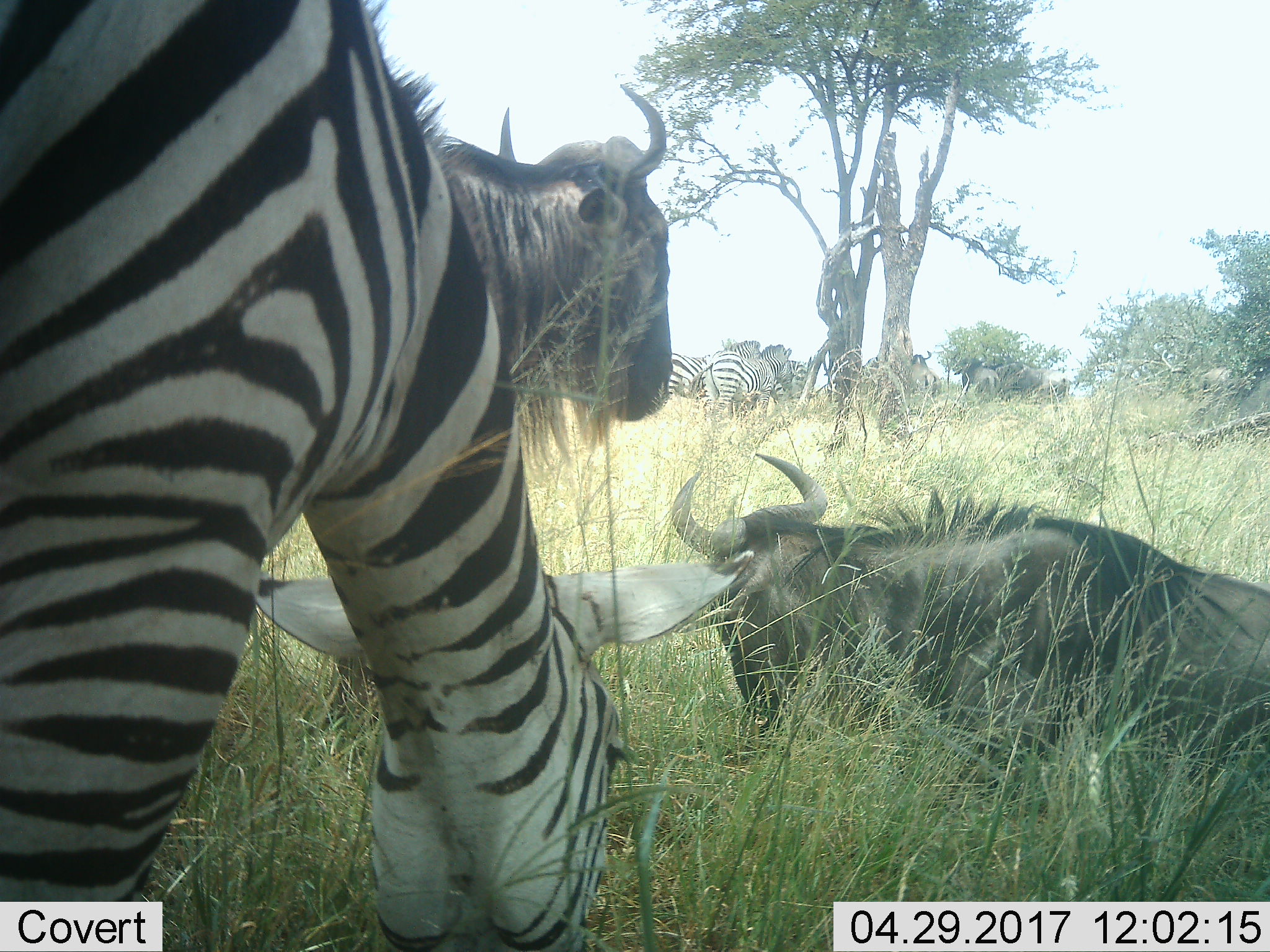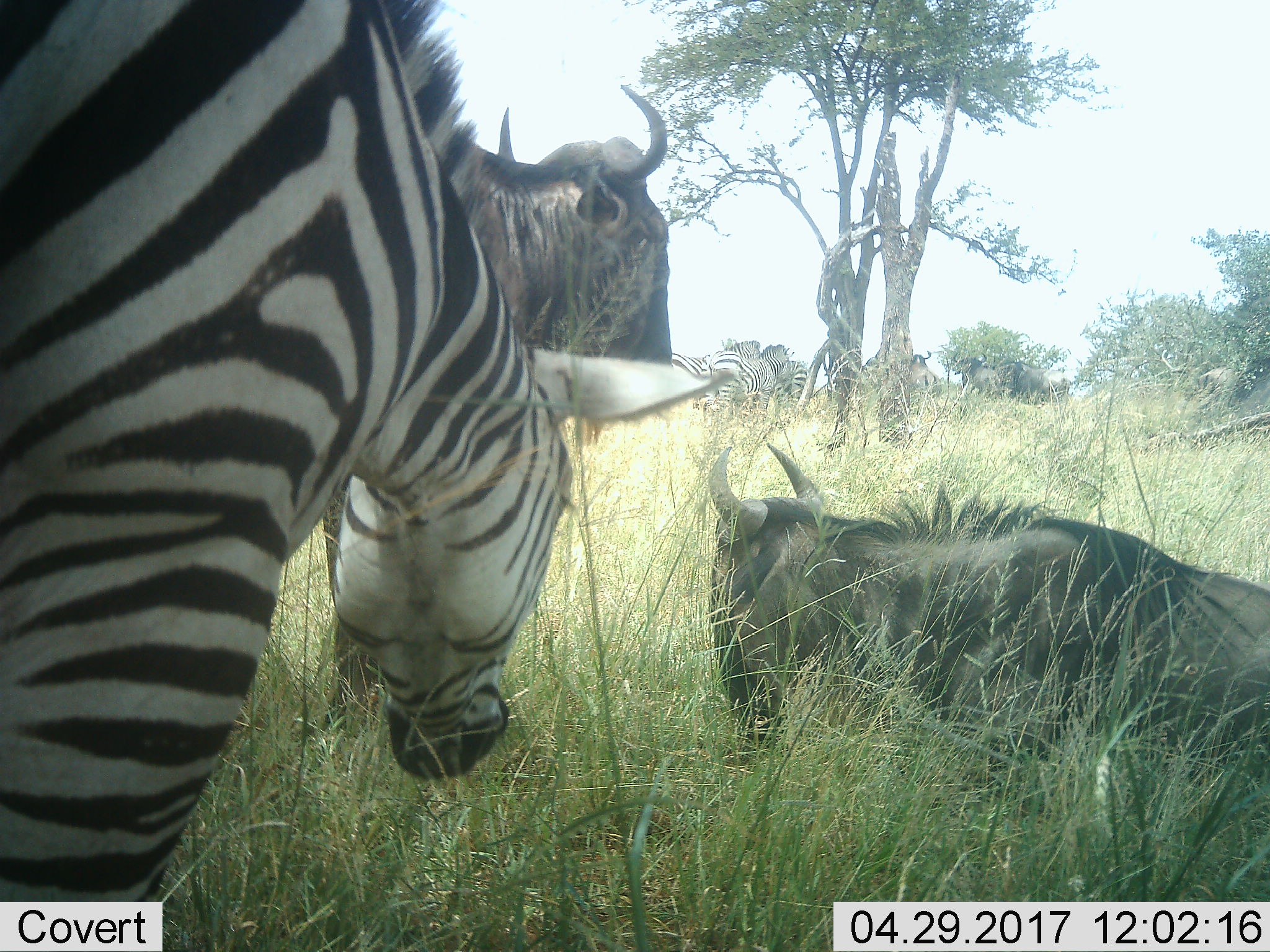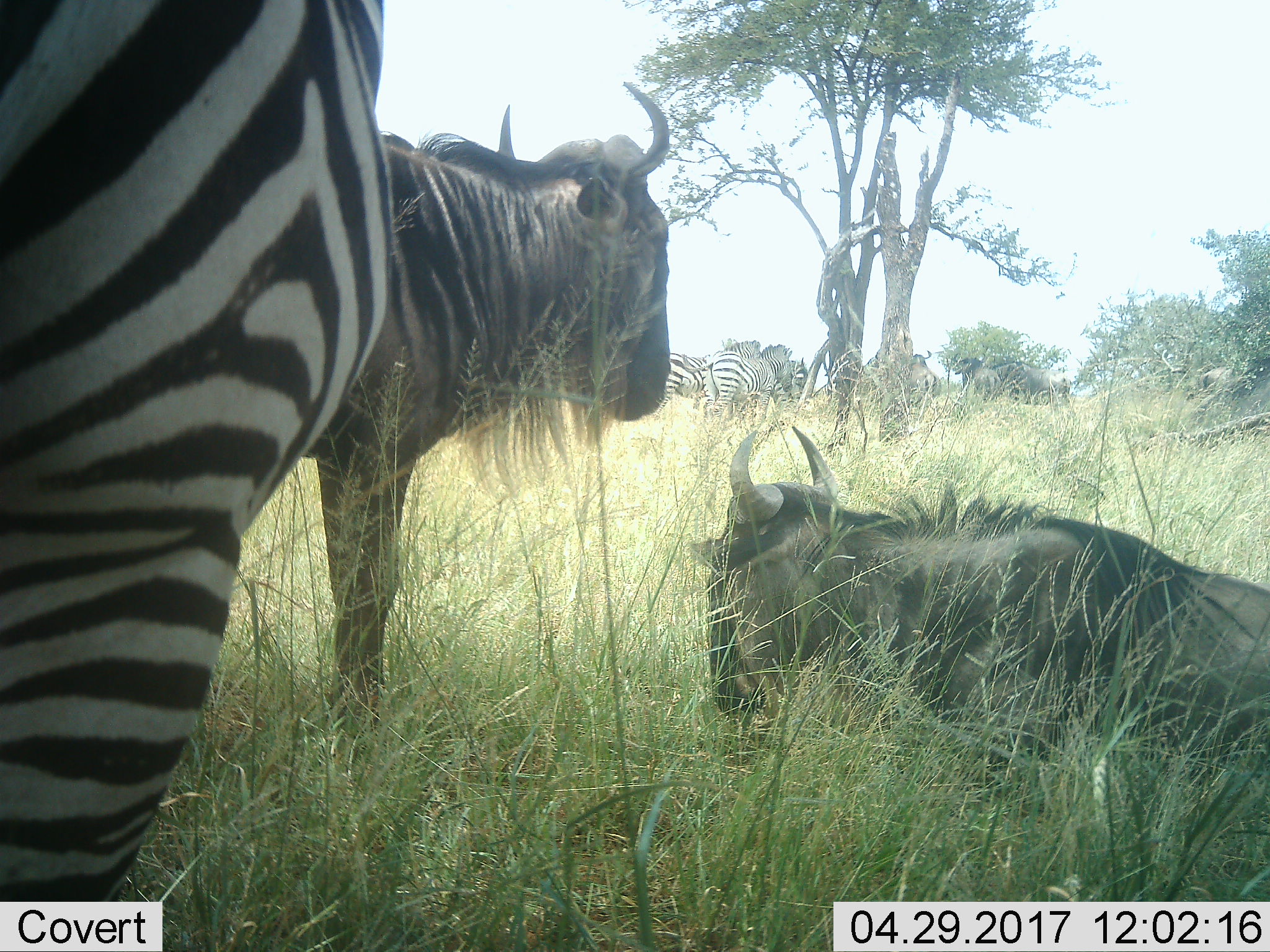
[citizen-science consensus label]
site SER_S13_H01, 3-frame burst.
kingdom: Animalia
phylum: Chordata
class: Mammalia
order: Artiodactyla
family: Bovidae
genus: Connochaetes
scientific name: Connochaetes taurinus taurinus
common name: blue wildebeest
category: wildebeestblue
Wildebeestblue (blue wildebeest) (Connochaetes taurinus taurinus), count 5. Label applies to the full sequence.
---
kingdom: Animalia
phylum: Chordata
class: Mammalia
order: Perissodactyla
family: Equidae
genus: Equus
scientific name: Equus quagga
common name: plains zebra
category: zebraplains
Zebraplains (plains zebra) (Equus quagga), count 4. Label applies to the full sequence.